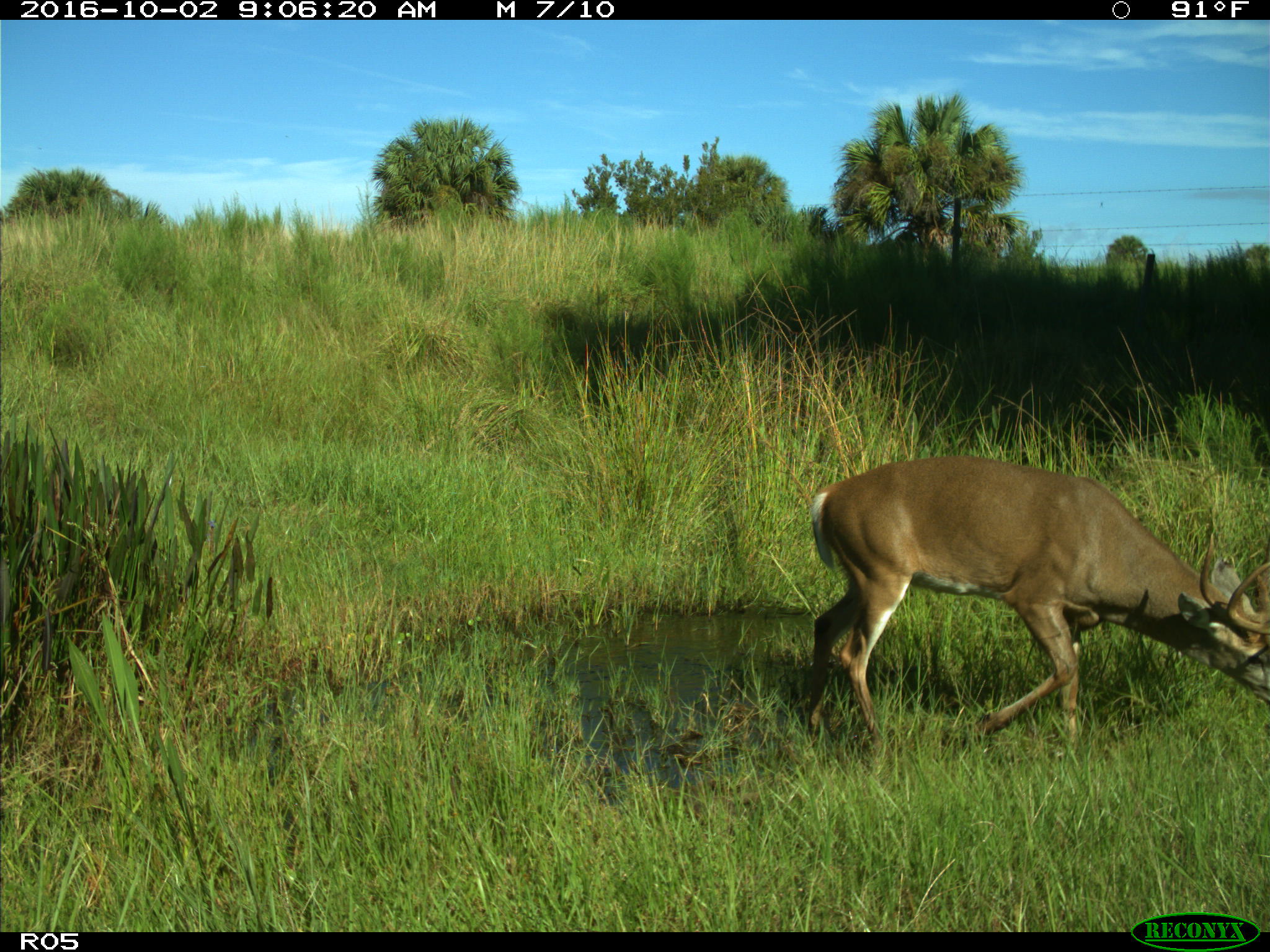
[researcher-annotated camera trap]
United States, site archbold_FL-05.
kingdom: Animalia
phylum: Chordata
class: Mammalia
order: Artiodactyla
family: Cervidae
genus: Odocoileus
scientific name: Odocoileus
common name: deer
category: unidentified deer